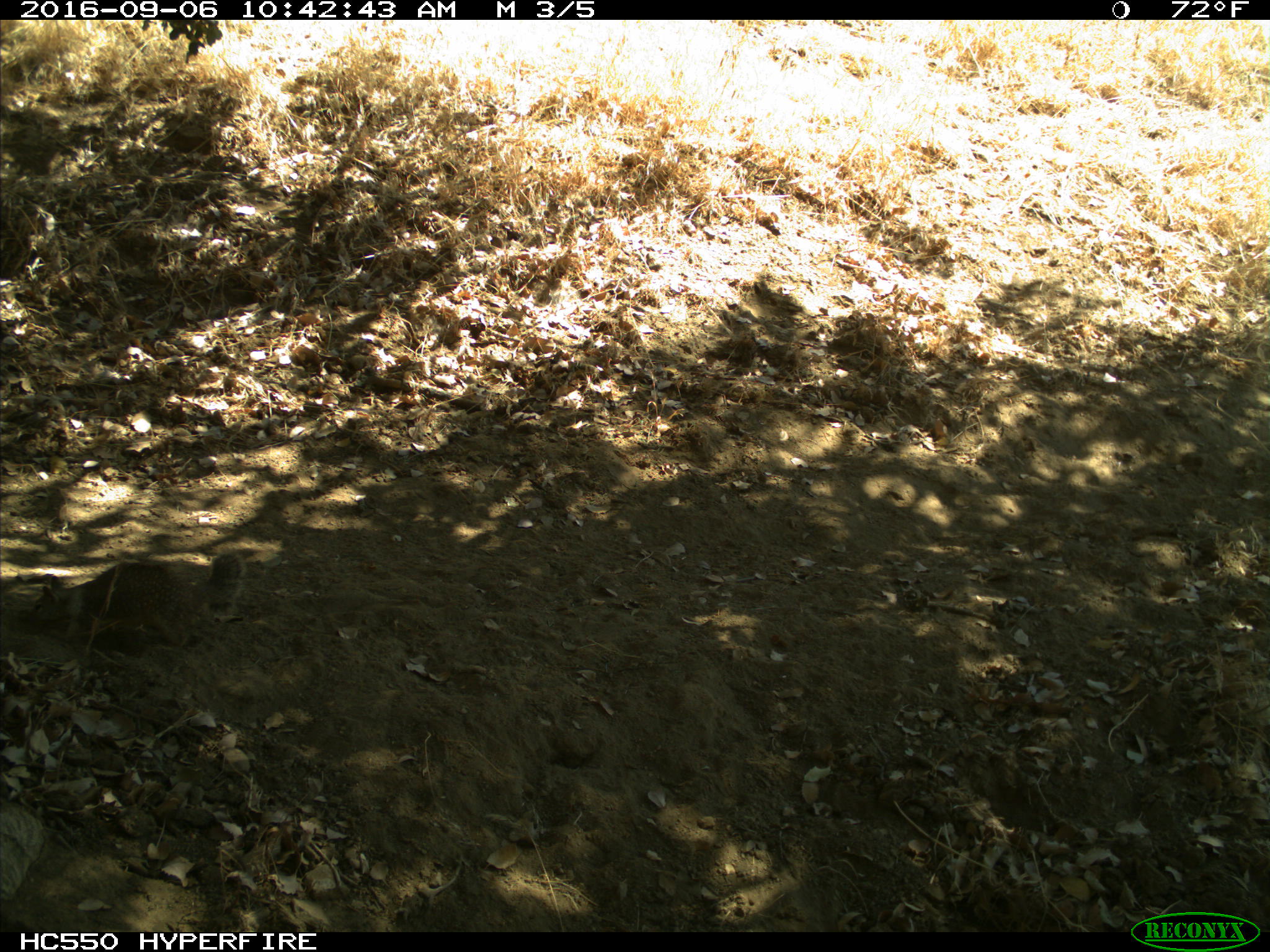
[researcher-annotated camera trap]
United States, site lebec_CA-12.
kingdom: Animalia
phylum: Chordata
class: Mammalia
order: Rodentia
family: Sciuridae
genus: Otospermophilus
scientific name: Otospermophilus beecheyi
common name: california ground squirrel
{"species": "Otospermophilus beecheyi (california ground squirrel)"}